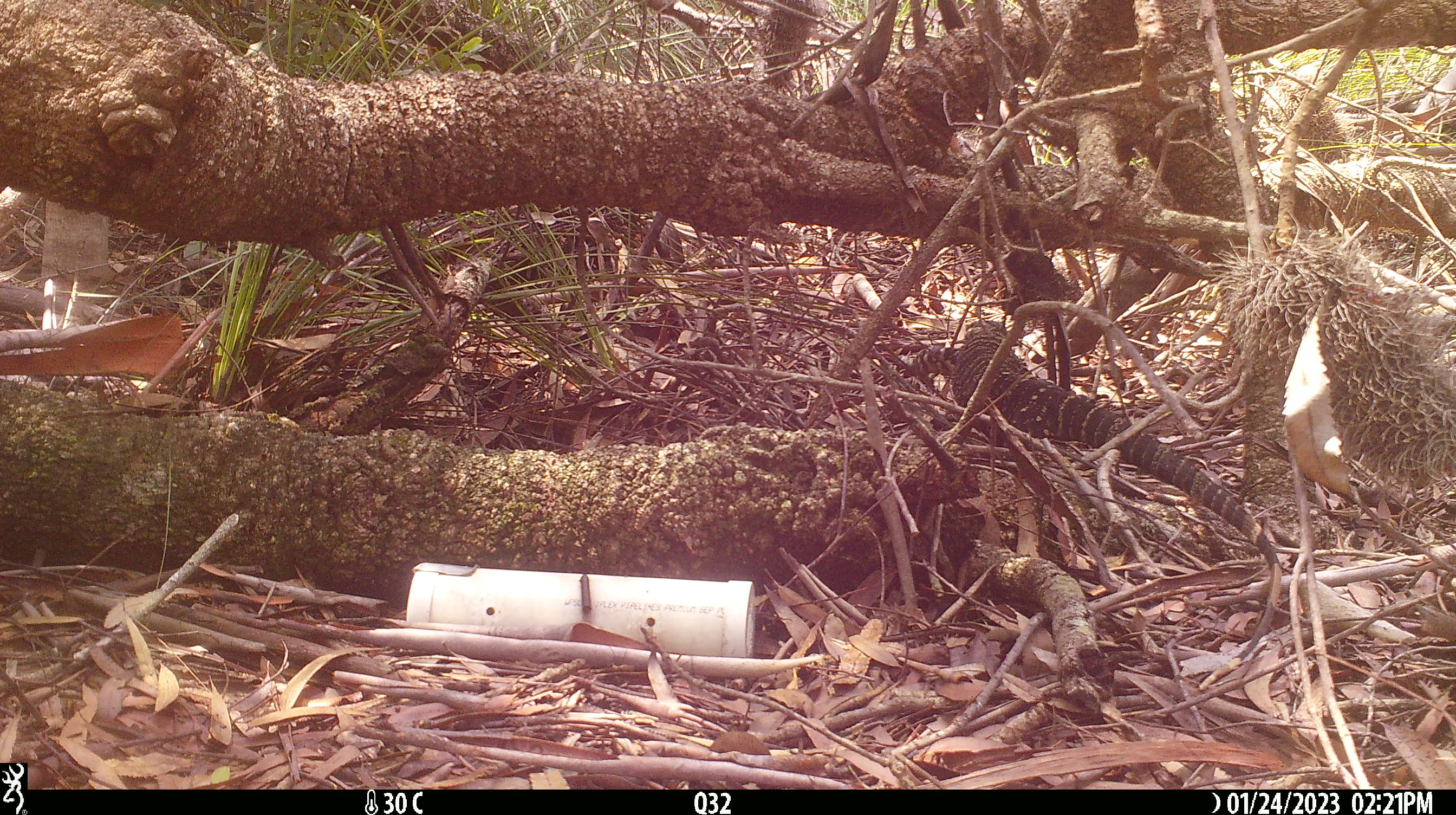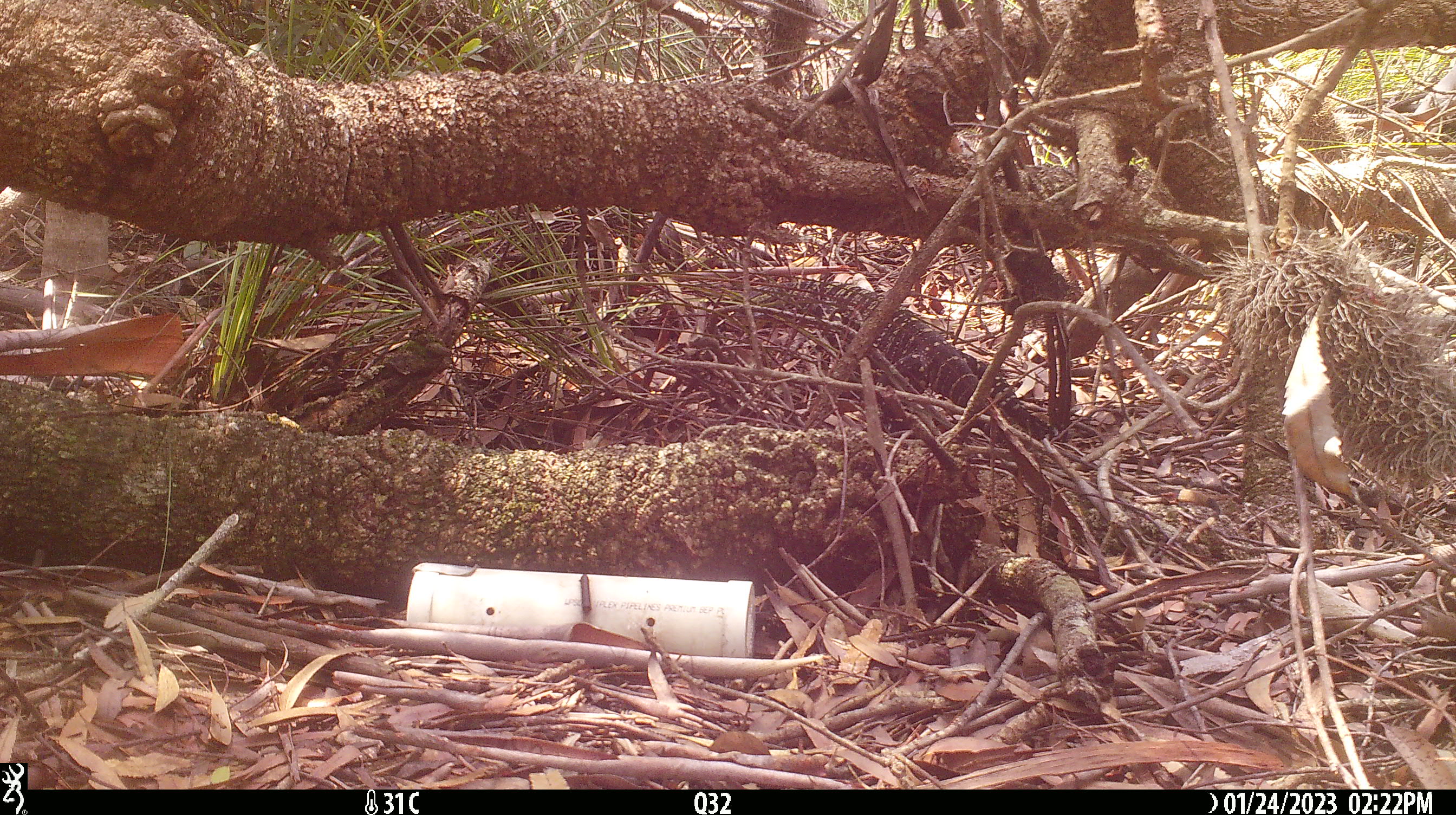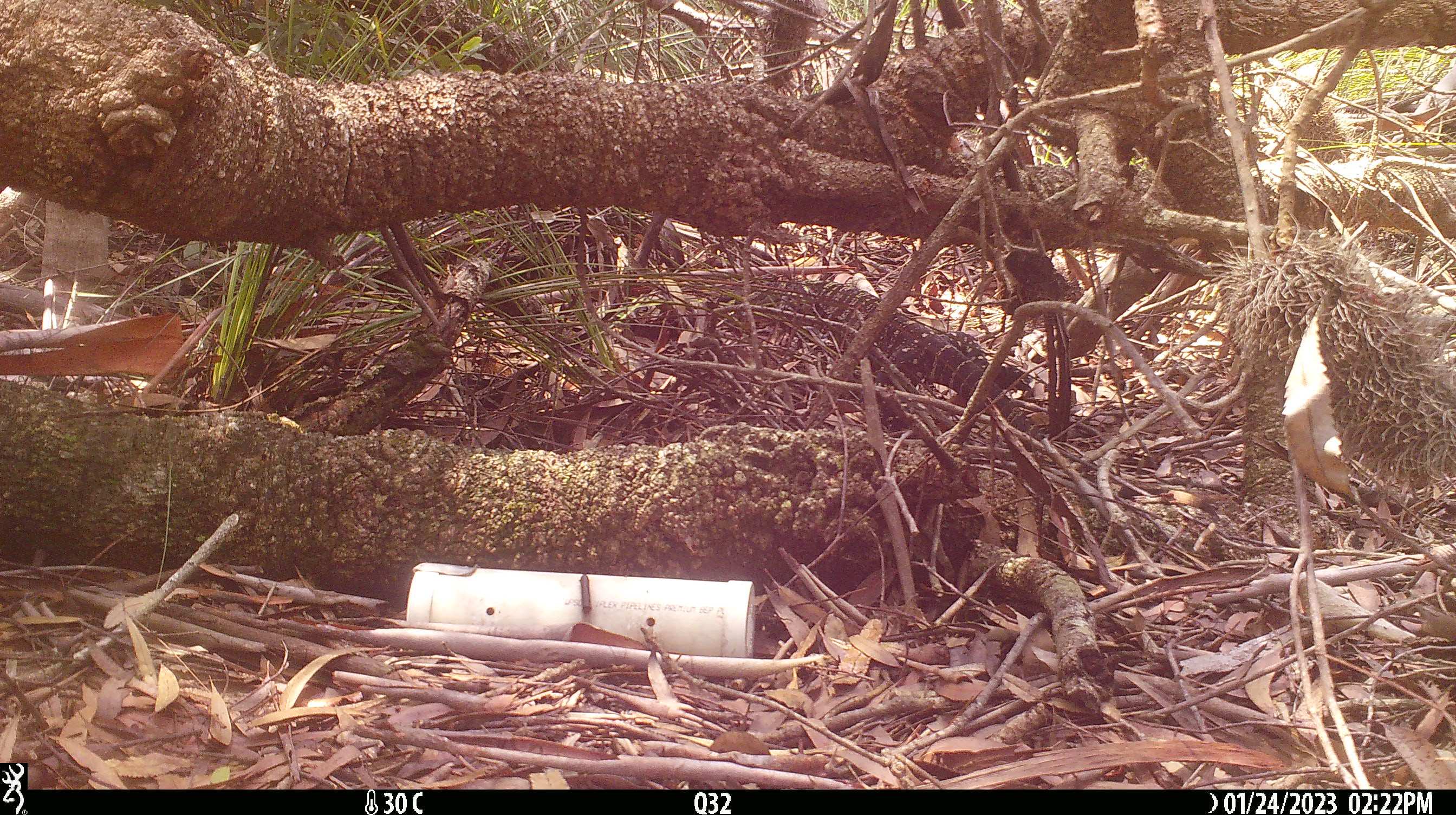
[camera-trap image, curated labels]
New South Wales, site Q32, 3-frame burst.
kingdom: Animalia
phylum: Chordata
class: Reptilia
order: Squamata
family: Varanidae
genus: Varanus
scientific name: Varanus varius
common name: lace monitor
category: goanna